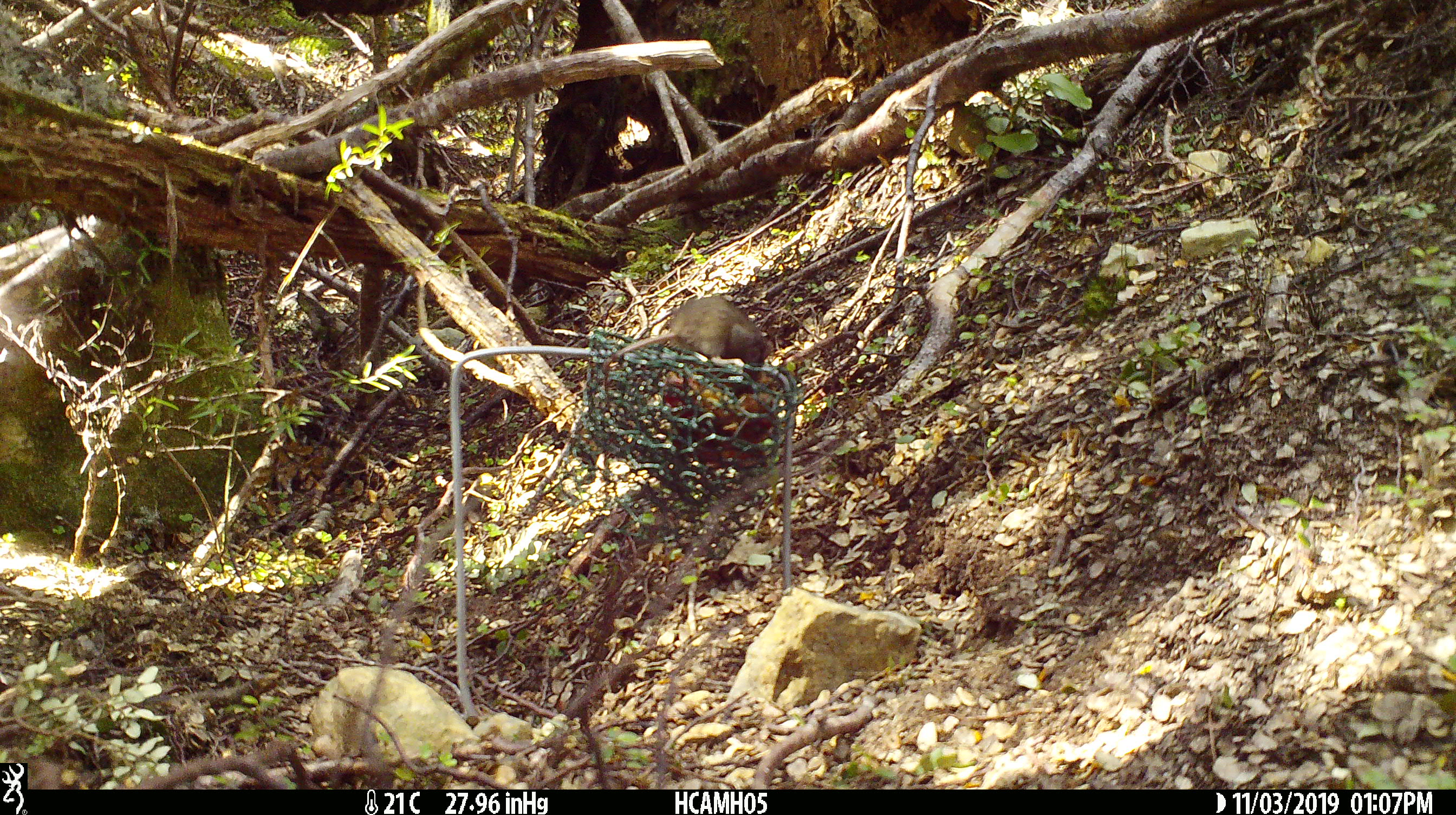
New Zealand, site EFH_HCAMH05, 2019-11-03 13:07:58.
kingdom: Animalia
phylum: Chordata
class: Mammalia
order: Rodentia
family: Muridae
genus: Mus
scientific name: Mus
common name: mouse